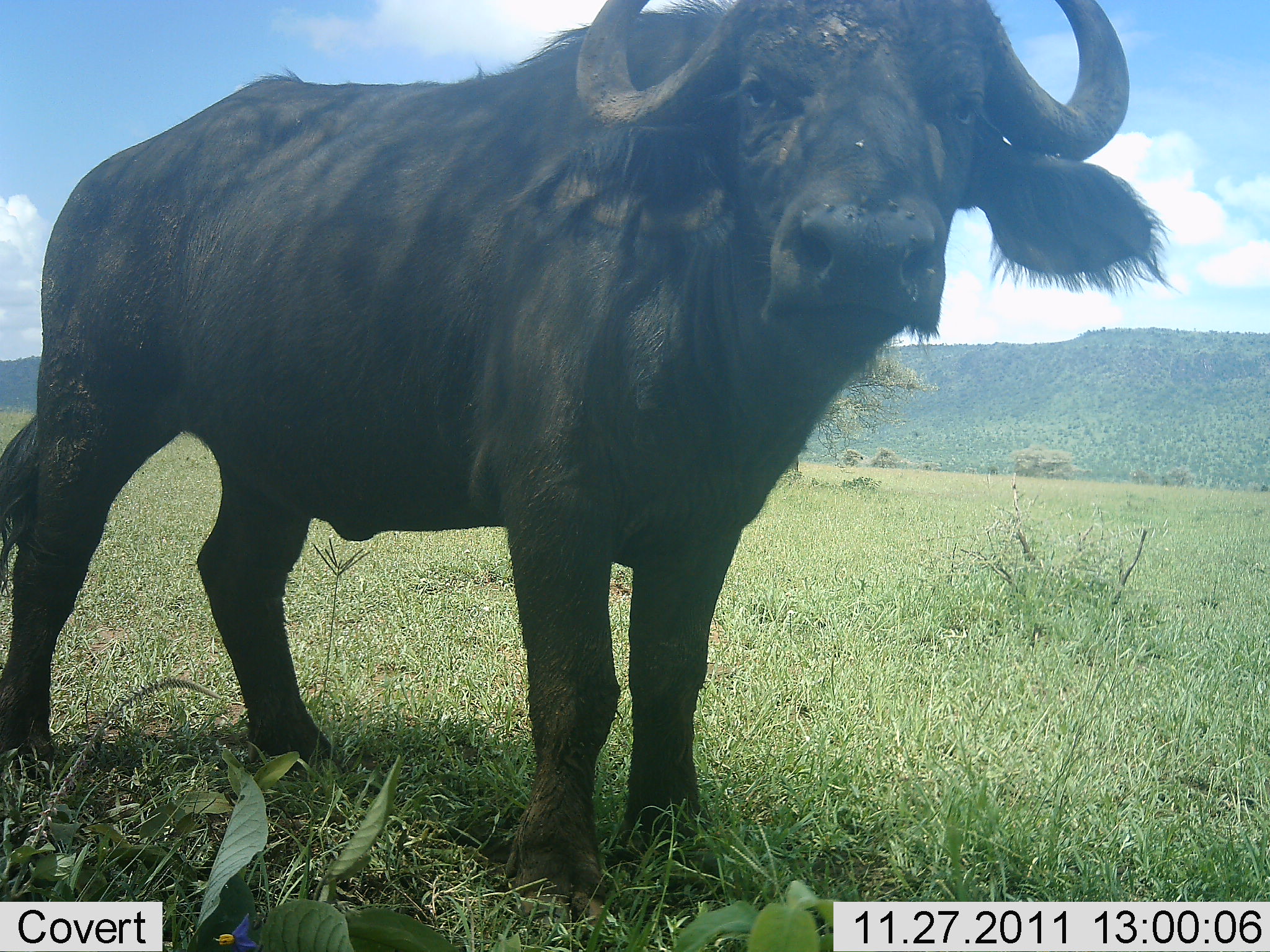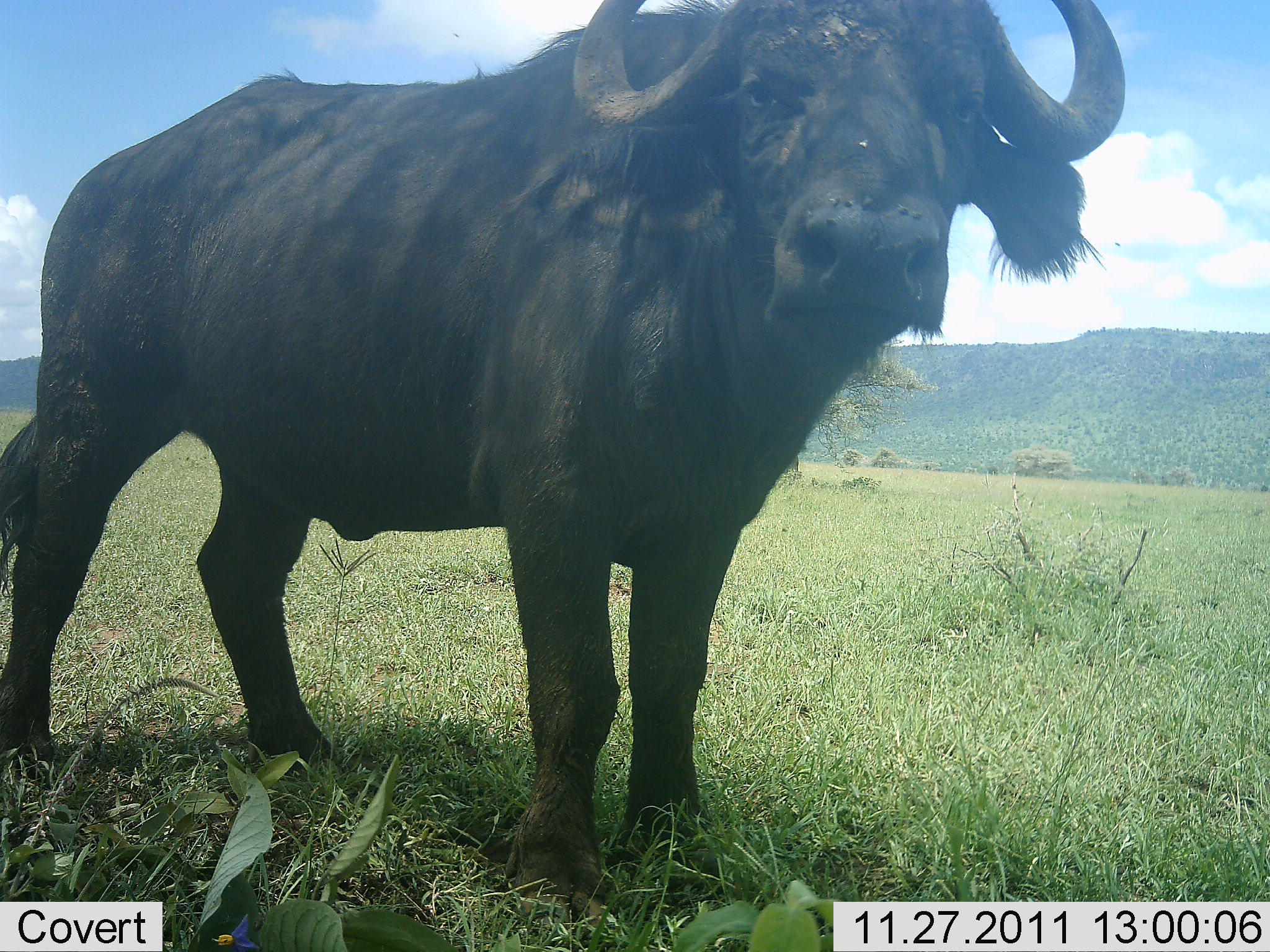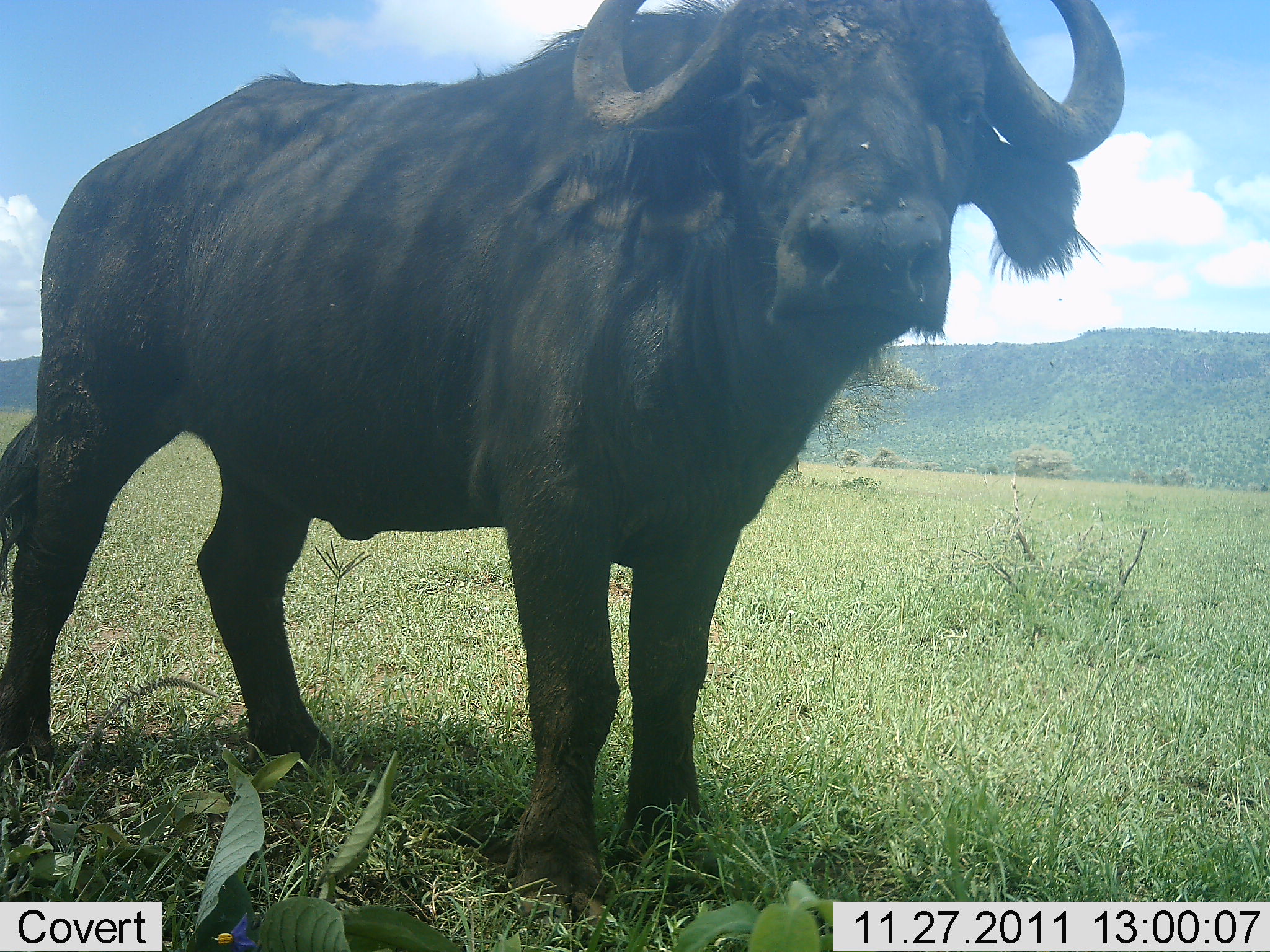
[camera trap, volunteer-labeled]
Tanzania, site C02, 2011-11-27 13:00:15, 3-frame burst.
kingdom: Animalia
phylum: Chordata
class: Mammalia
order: Artiodactyla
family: Bovidae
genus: Syncerus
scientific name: Syncerus caffer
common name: cape buffalo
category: buffalo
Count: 1.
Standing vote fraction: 100%.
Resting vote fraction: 0%.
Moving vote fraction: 0%.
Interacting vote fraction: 5%.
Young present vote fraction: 0%.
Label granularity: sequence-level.